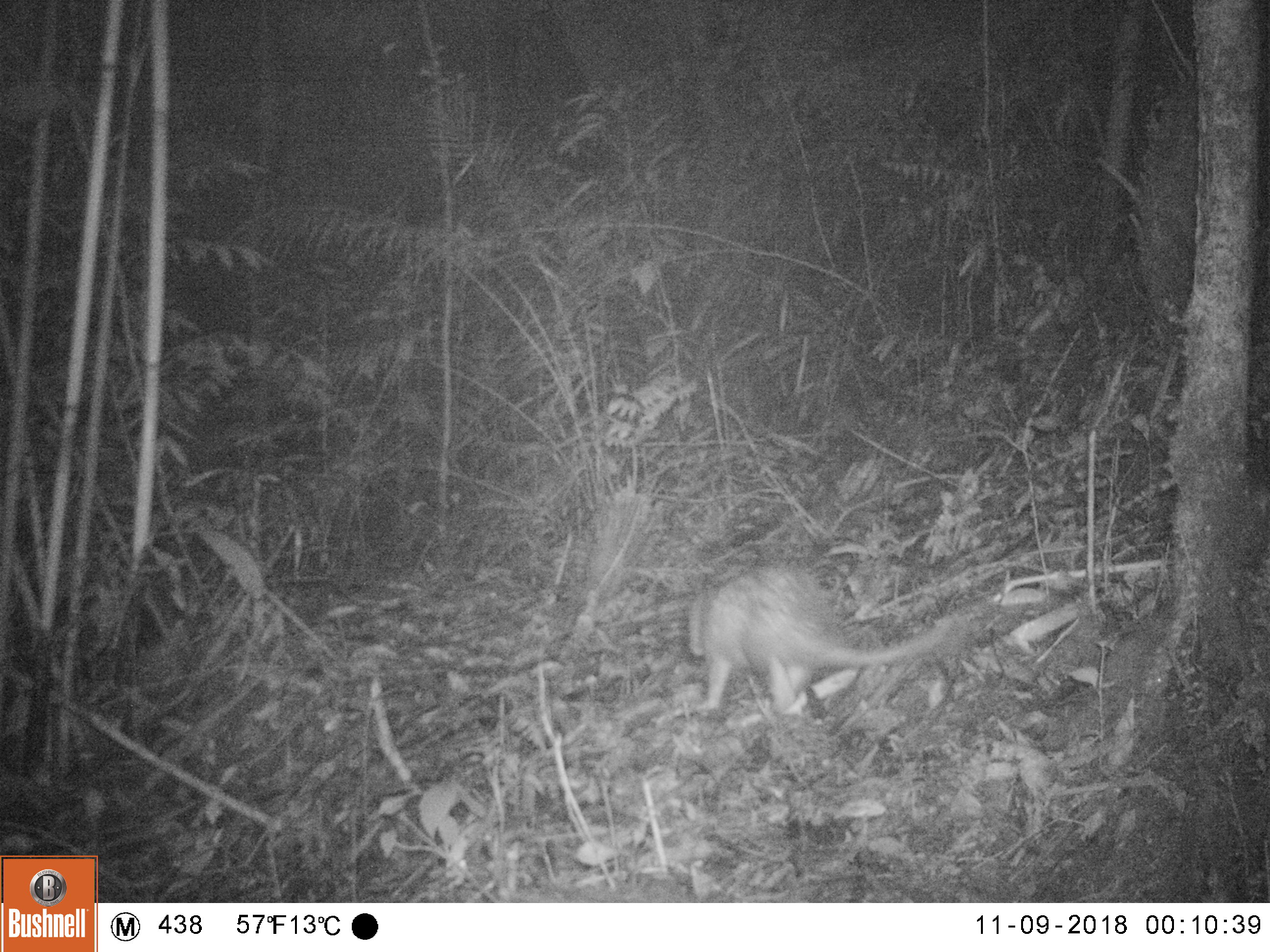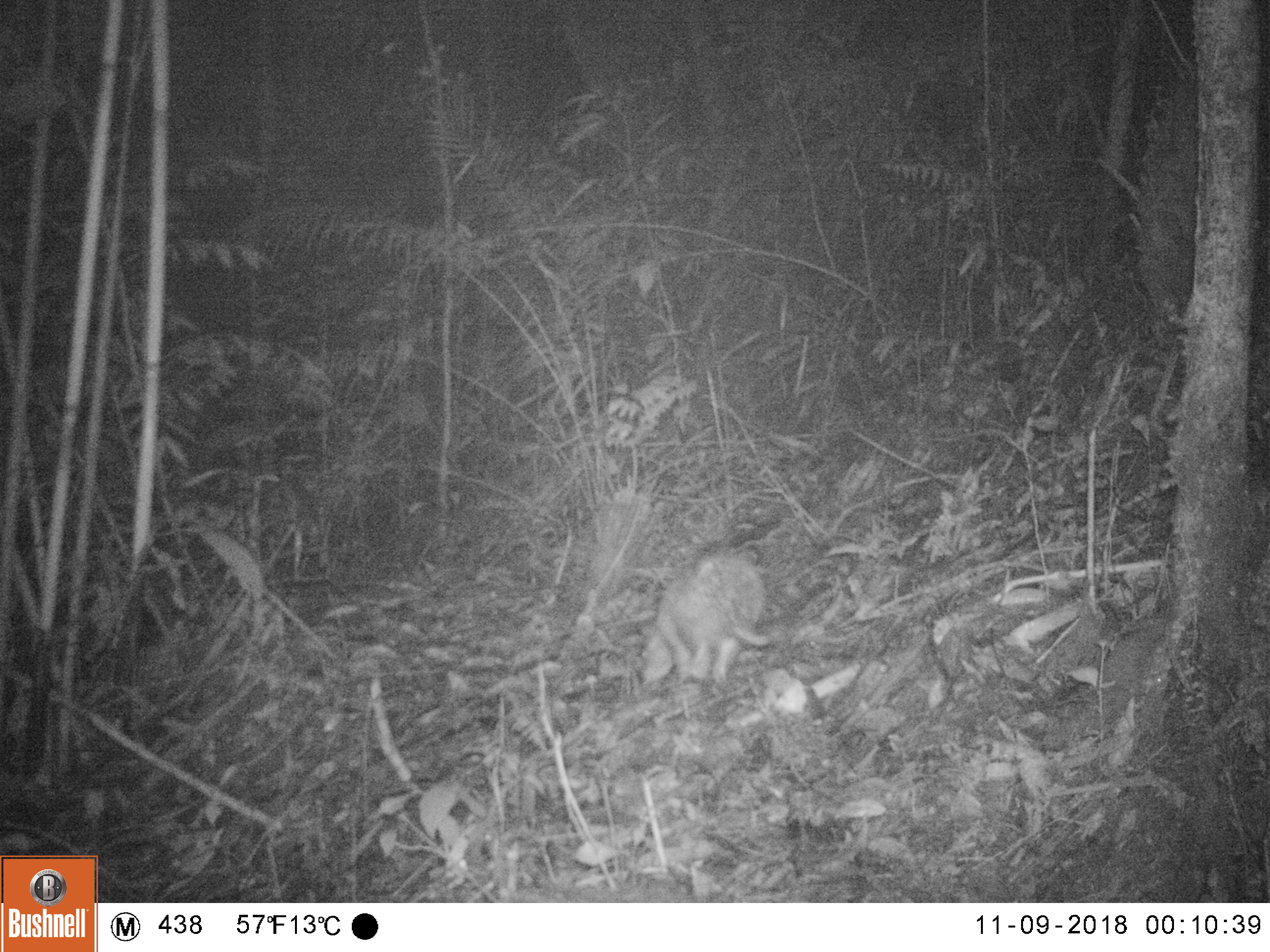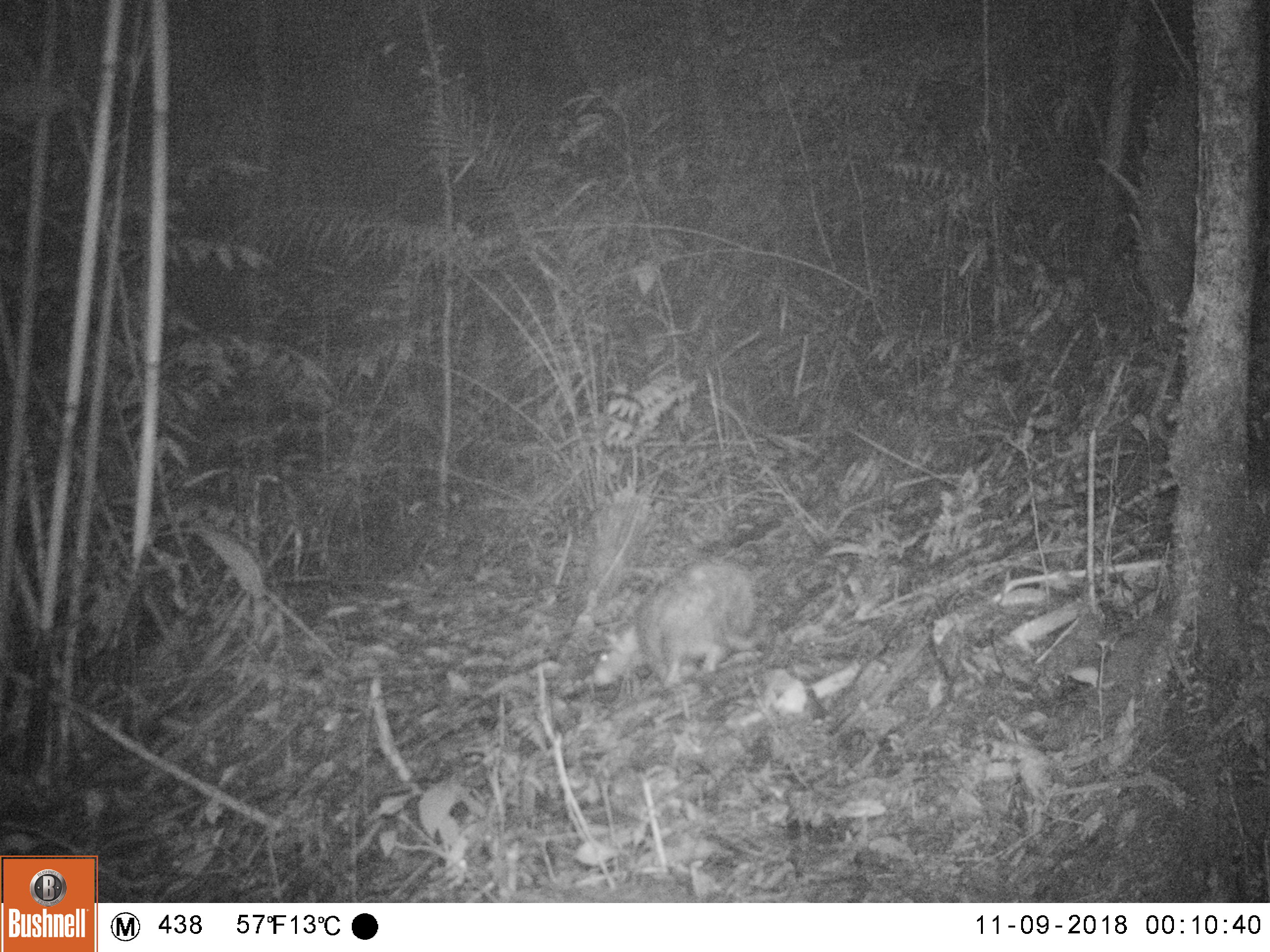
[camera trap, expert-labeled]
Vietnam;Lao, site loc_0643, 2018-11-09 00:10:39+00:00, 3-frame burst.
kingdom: Animalia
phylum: Chordata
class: Mammalia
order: Rodentia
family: Hystricidae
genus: Atherurus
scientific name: Atherurus macrourus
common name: asiatic brush-tailed porcupine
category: asiatic brush tailed porcupine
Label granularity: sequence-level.